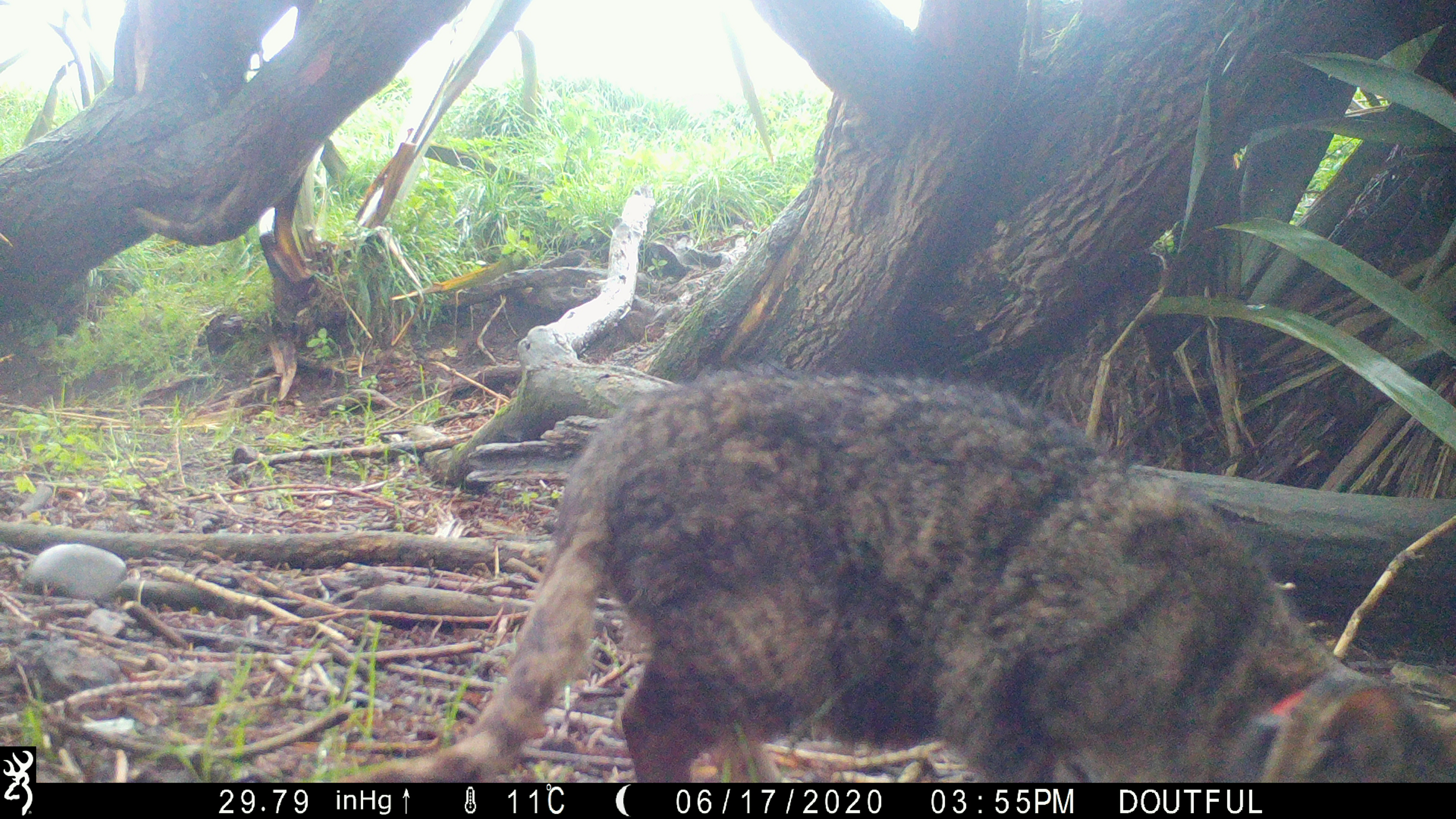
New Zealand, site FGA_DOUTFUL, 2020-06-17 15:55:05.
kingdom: Animalia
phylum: Chordata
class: Mammalia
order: Carnivora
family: Felidae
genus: Felis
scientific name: Felis catus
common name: domestic cat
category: cat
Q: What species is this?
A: Cat (domestic cat) (Felis catus).